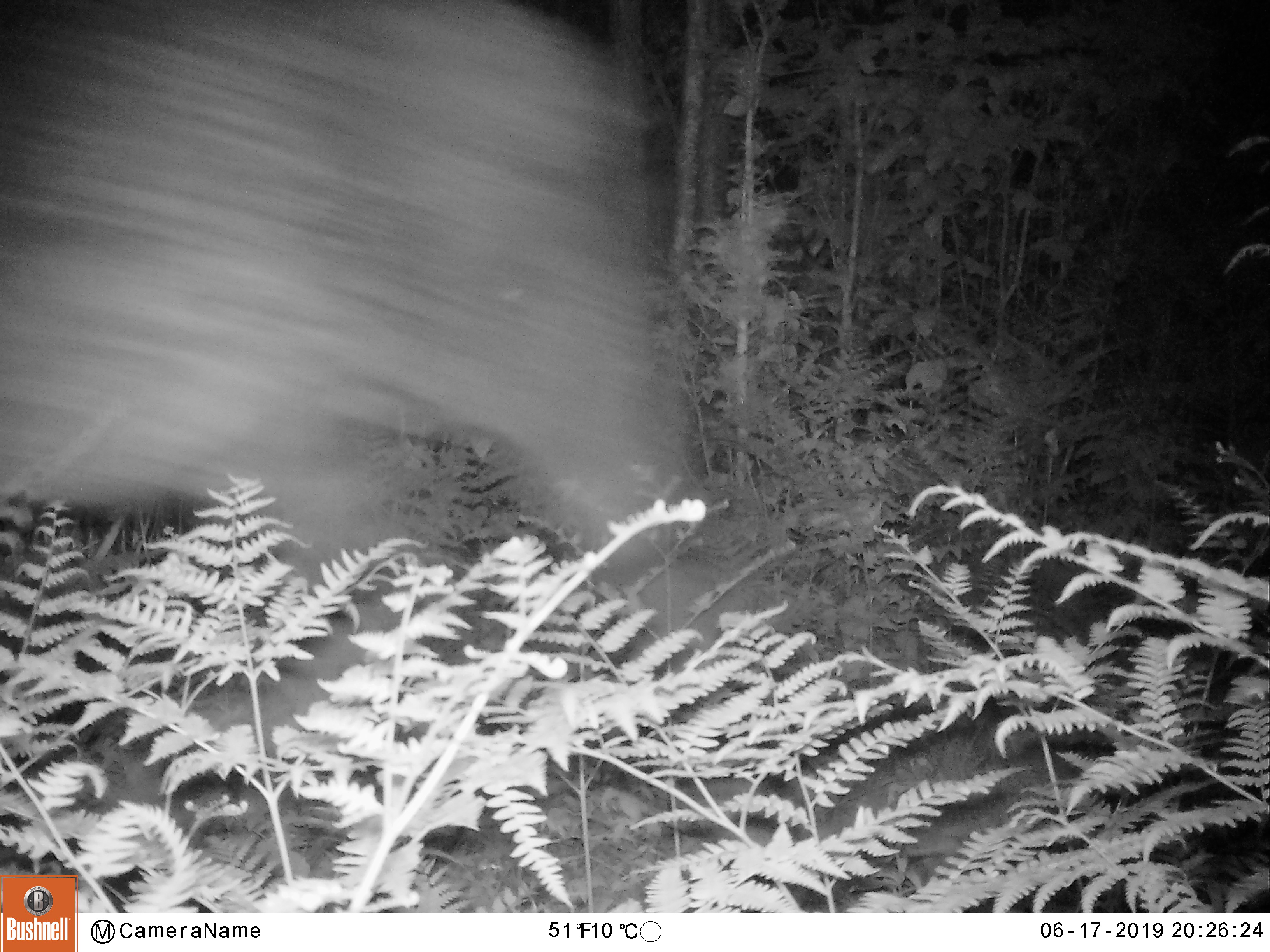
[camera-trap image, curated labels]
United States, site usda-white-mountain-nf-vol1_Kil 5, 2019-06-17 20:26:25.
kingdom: Animalia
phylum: Chordata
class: Mammalia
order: Artiodactyla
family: Cervidae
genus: Alces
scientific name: Alces alces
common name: moose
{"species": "moose (Alces alces)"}